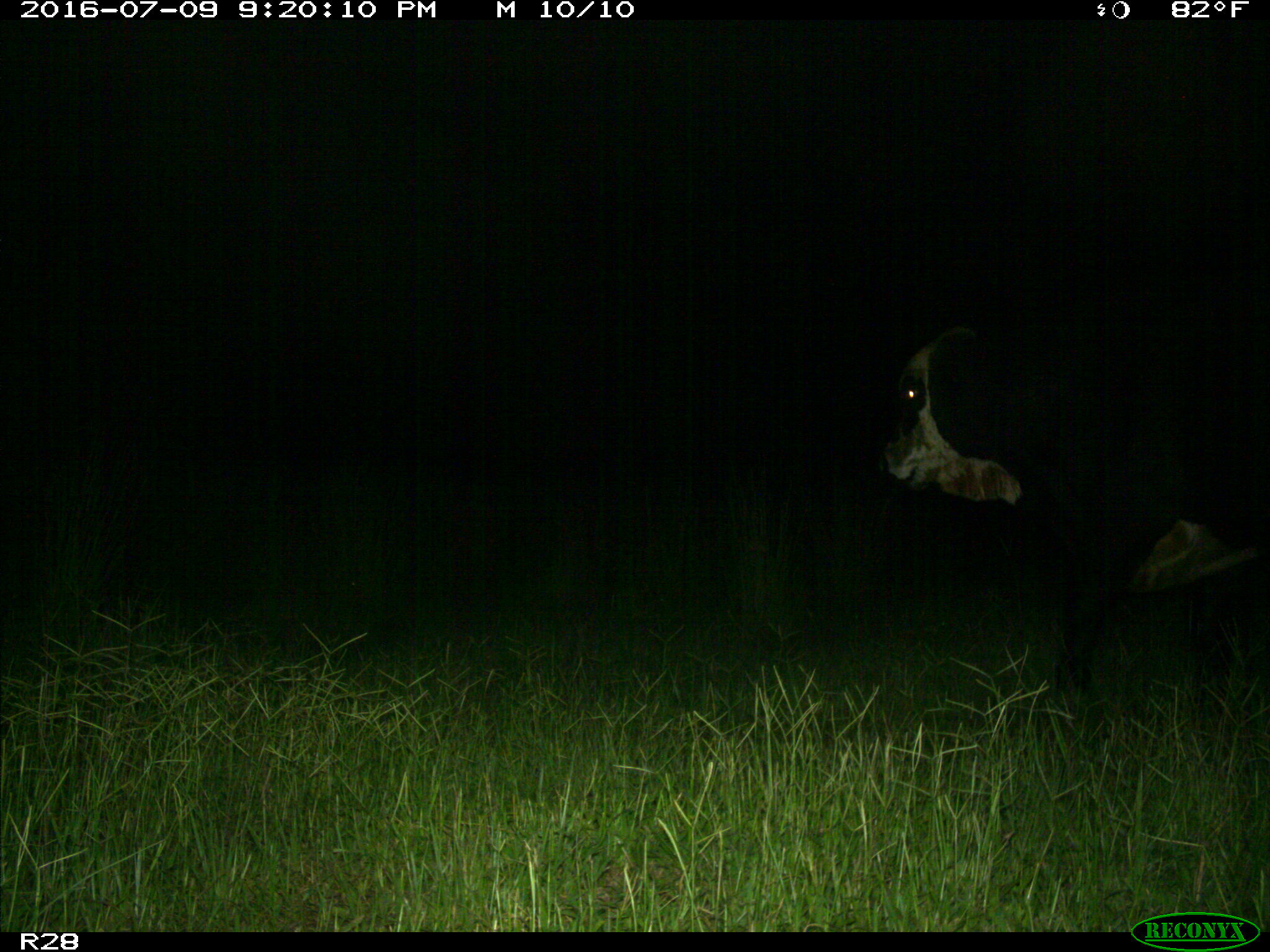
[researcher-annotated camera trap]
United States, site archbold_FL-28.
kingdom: Animalia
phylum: Chordata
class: Mammalia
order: Artiodactyla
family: Bovidae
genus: Bos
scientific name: Bos taurus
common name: domestic cow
Bos taurus (domestic cow).